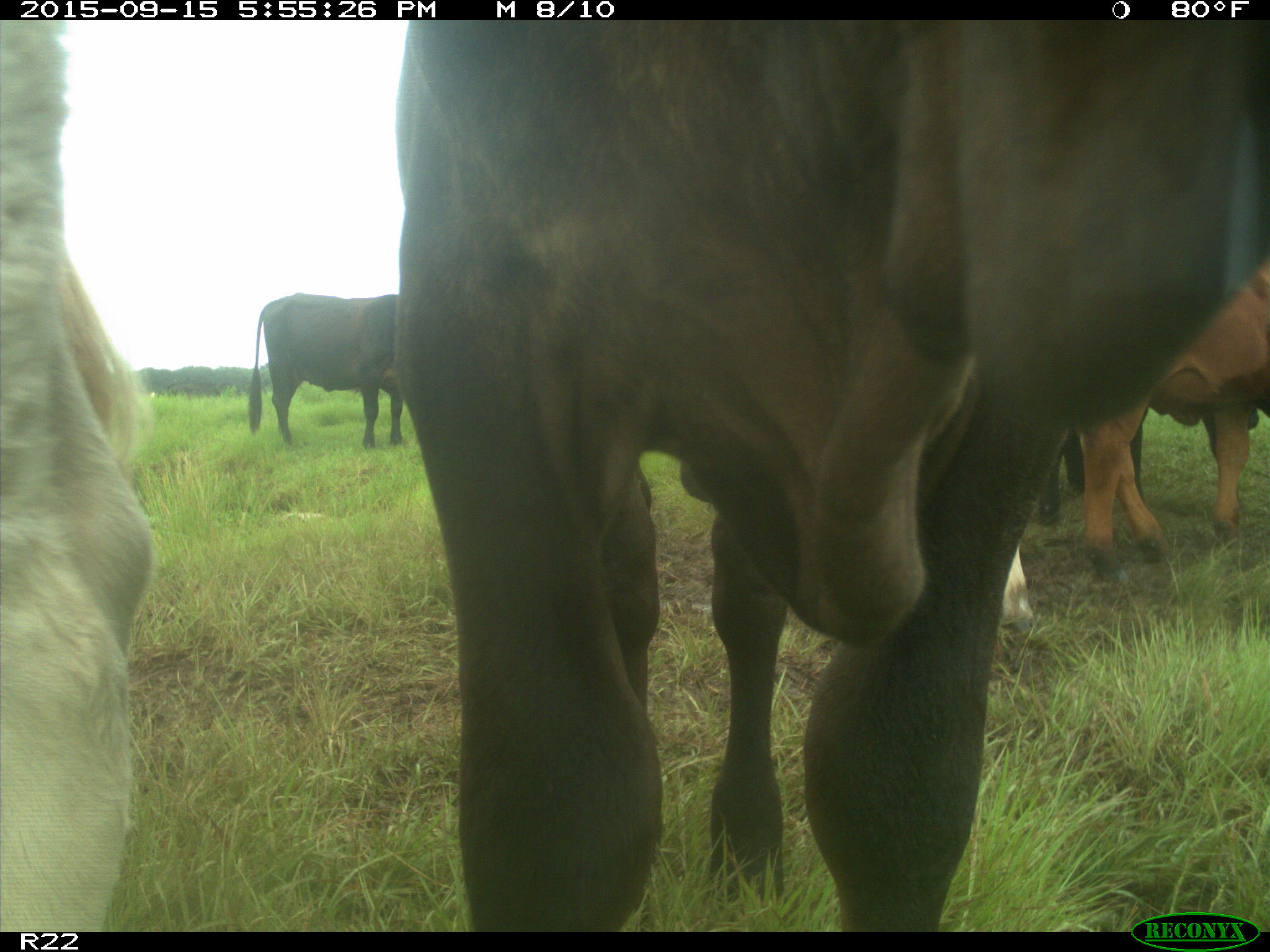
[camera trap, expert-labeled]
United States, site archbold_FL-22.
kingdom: Animalia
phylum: Chordata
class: Mammalia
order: Artiodactyla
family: Bovidae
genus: Bos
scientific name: Bos taurus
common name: domestic cow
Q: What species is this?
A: Bos taurus (domestic cow).